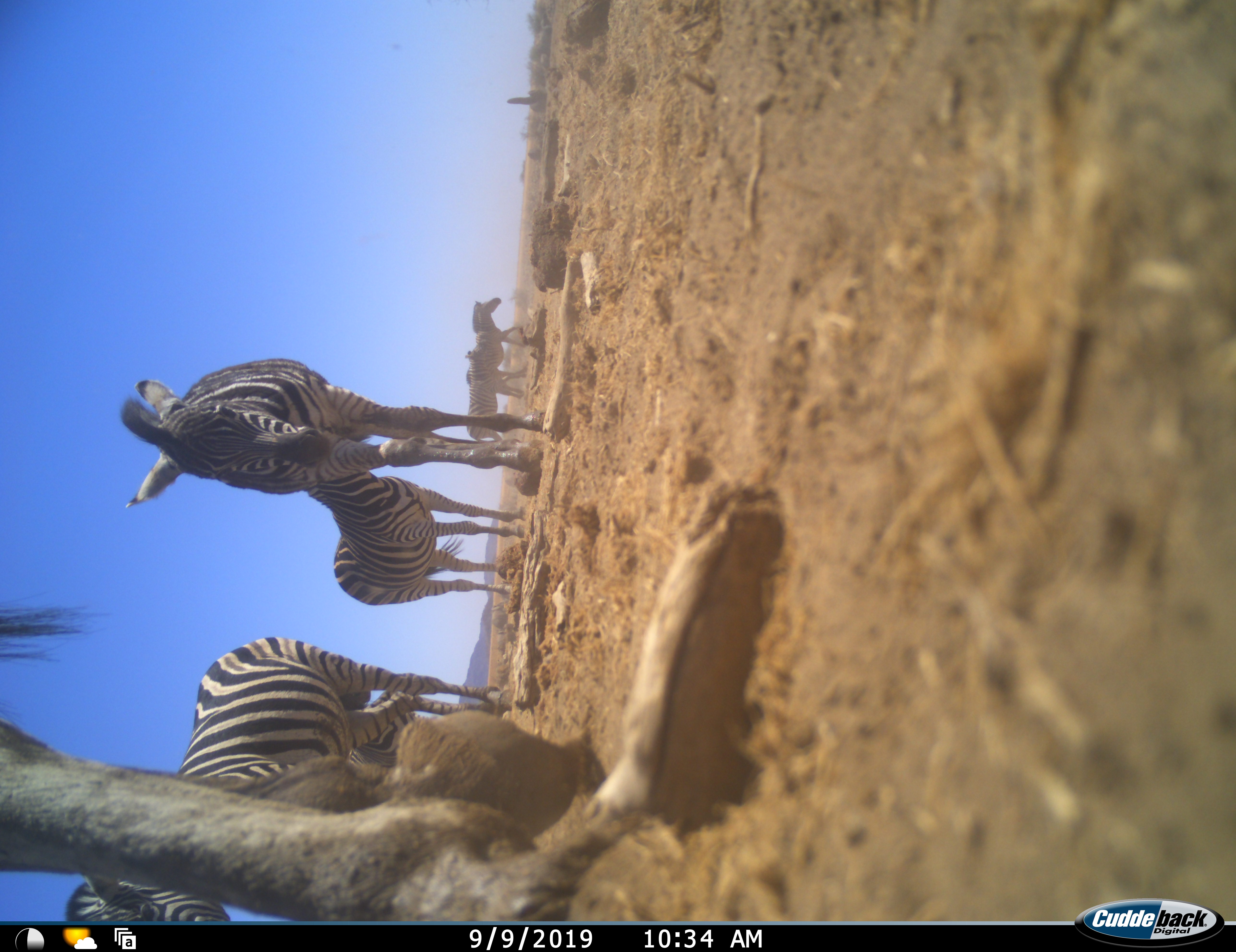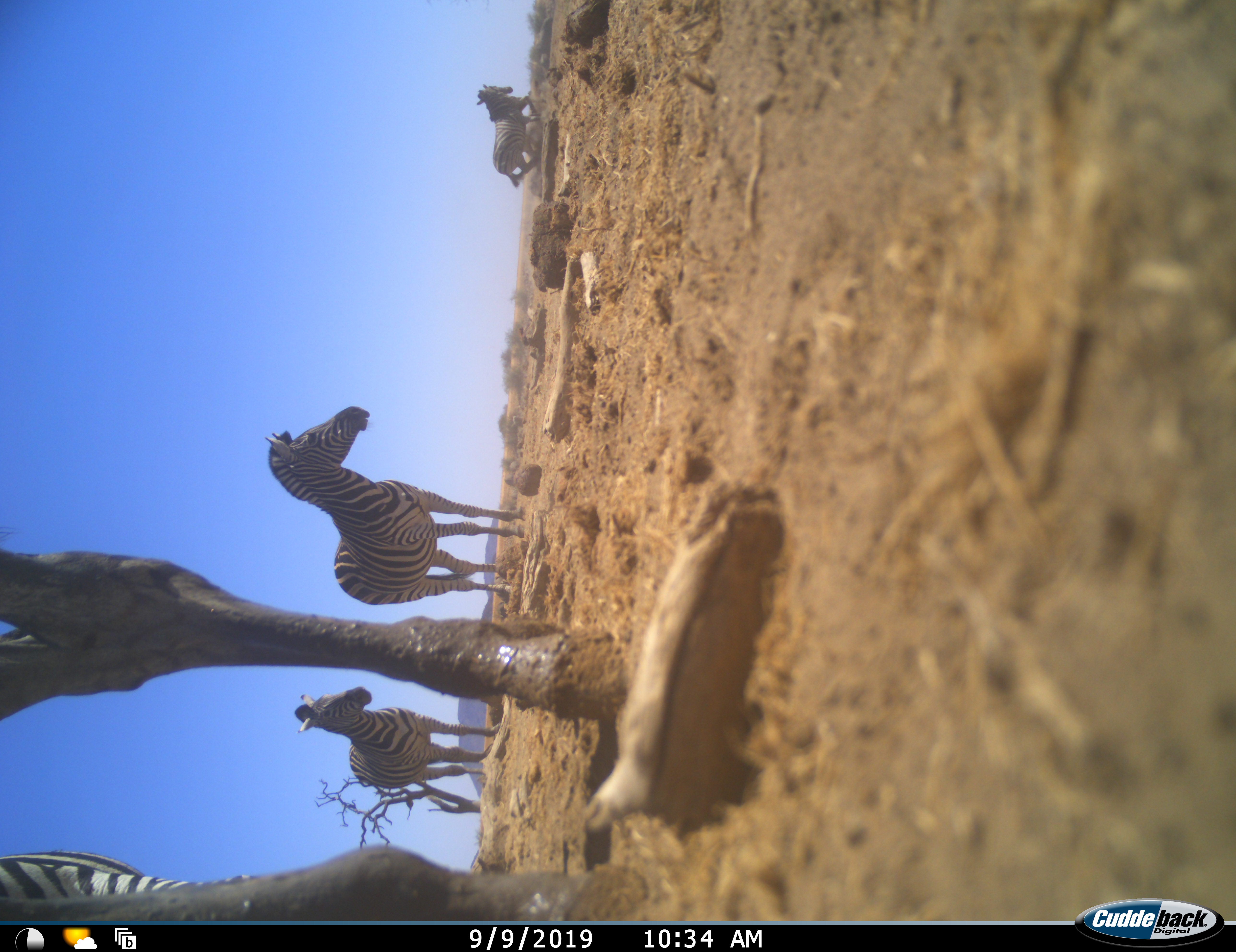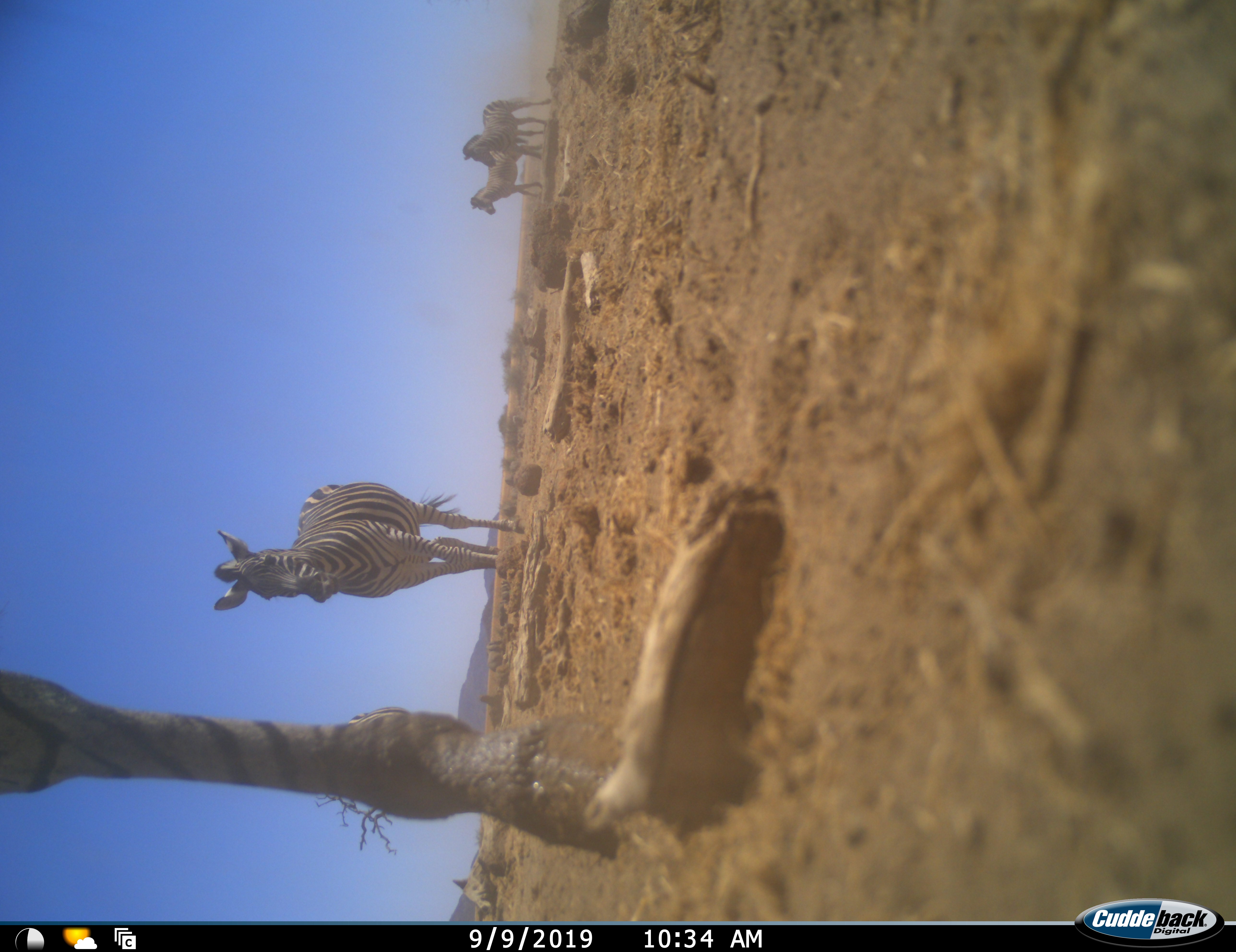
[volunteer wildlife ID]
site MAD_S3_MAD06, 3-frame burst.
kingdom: Animalia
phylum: Chordata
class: Mammalia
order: Perissodactyla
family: Equidae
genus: Equus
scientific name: Equus quagga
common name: plains zebra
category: zebraplains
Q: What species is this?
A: Zebraplains (plains zebra) (Equus quagga).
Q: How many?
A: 5.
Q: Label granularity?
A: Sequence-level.